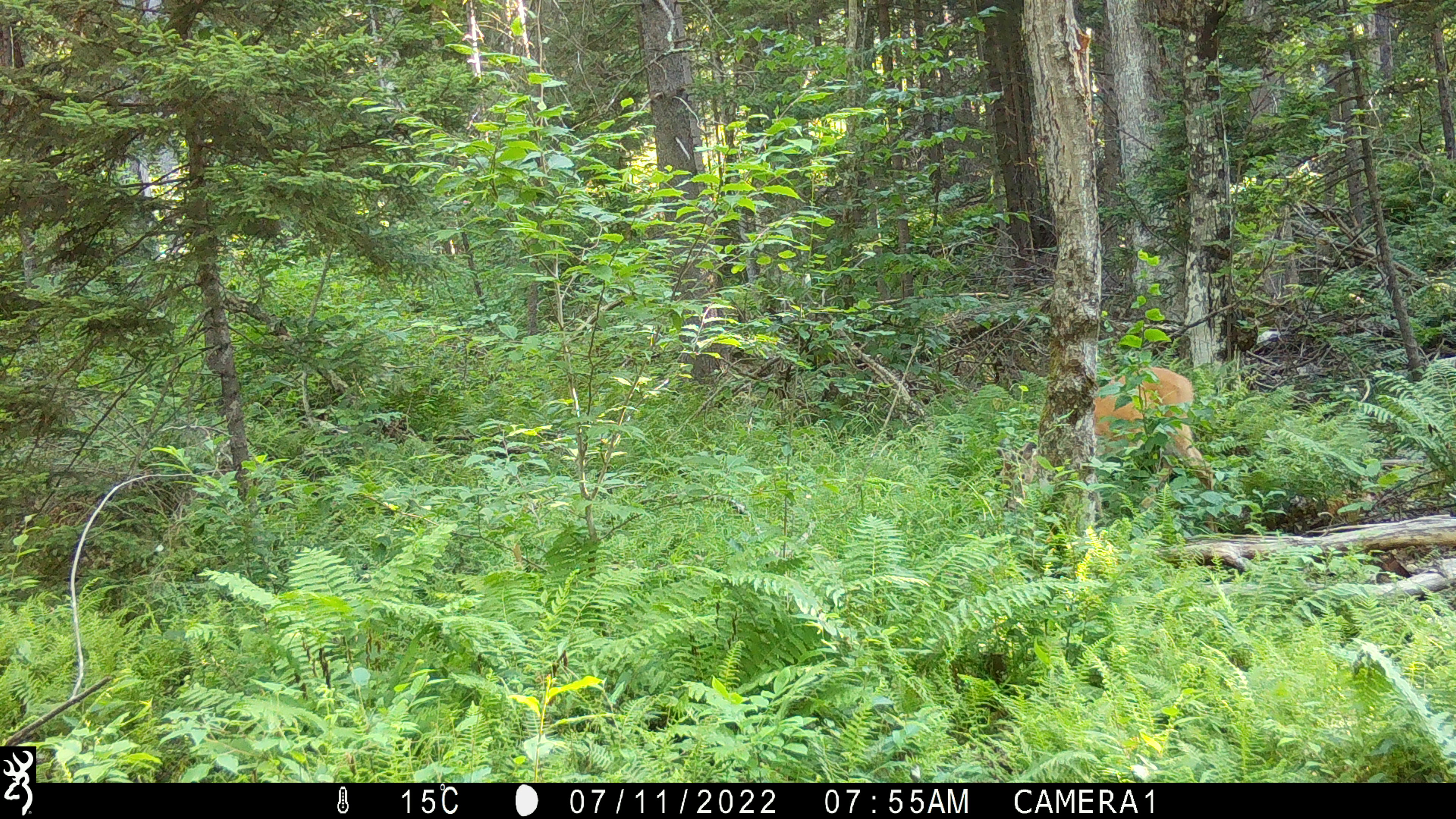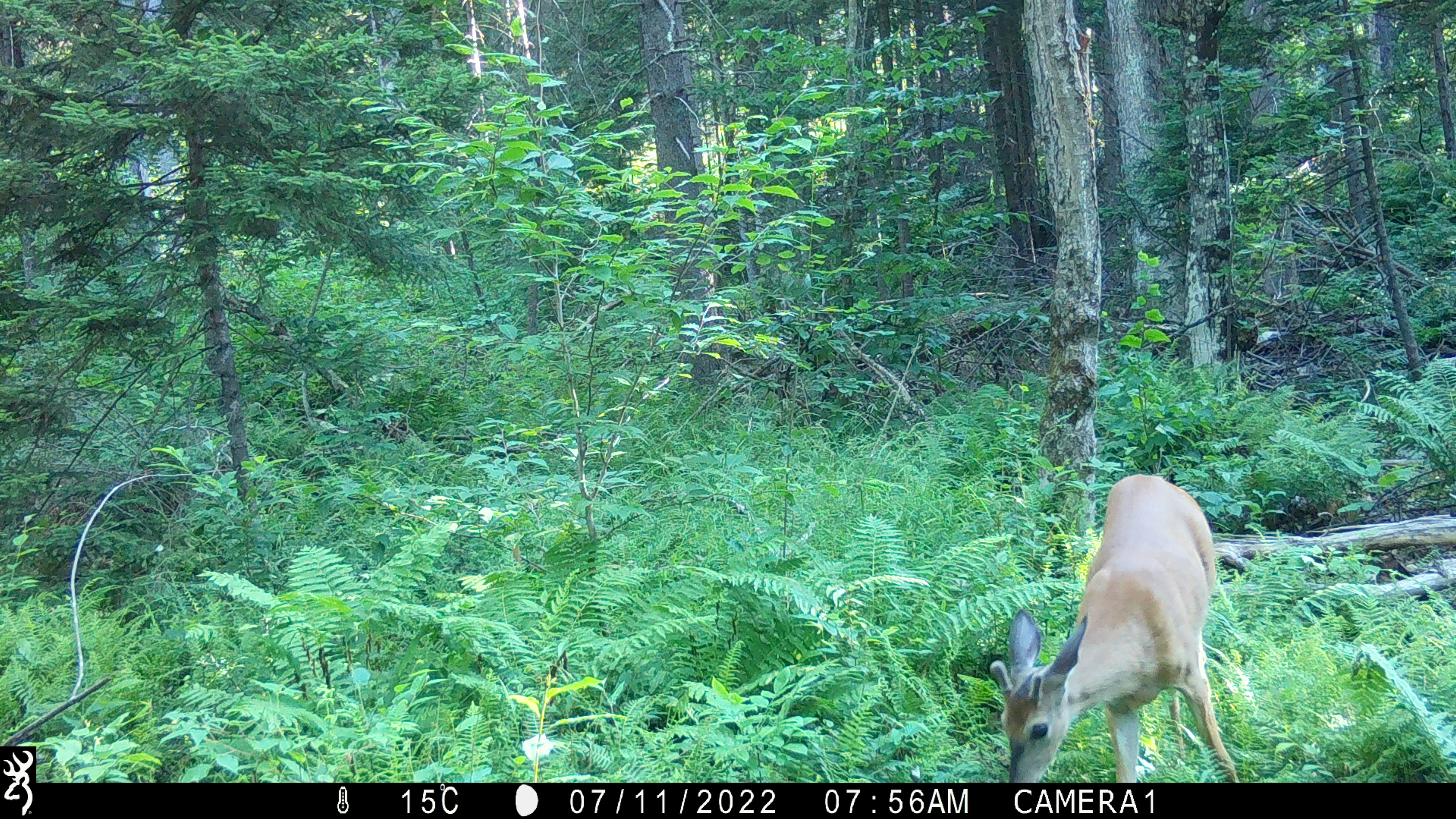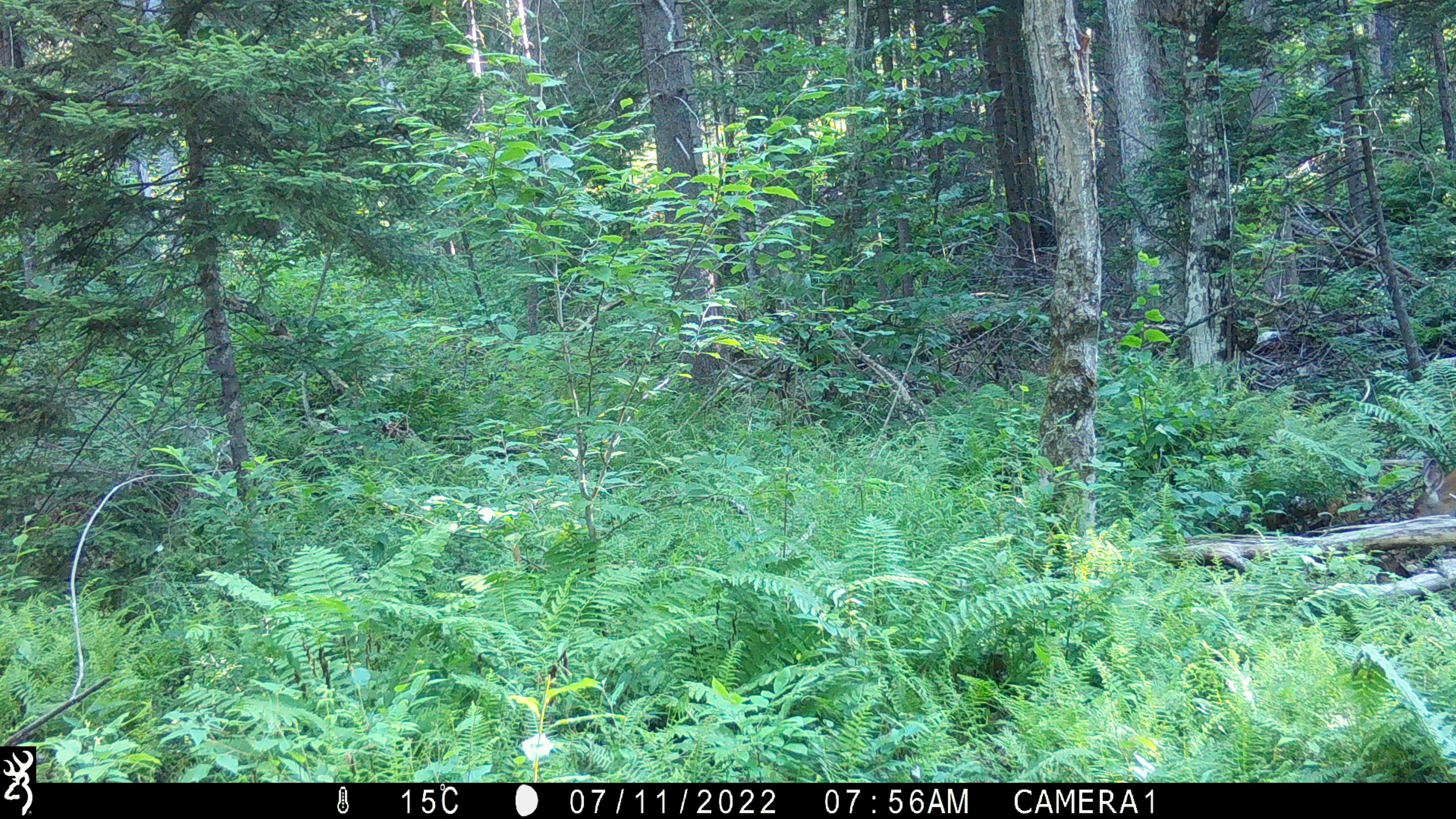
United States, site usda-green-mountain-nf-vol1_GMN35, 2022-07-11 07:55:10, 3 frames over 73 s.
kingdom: Animalia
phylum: Chordata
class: Mammalia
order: Artiodactyla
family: Cervidae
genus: Odocoileus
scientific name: Odocoileus virginianus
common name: white-tailed deer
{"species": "white-tailed deer (Odocoileus virginianus)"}